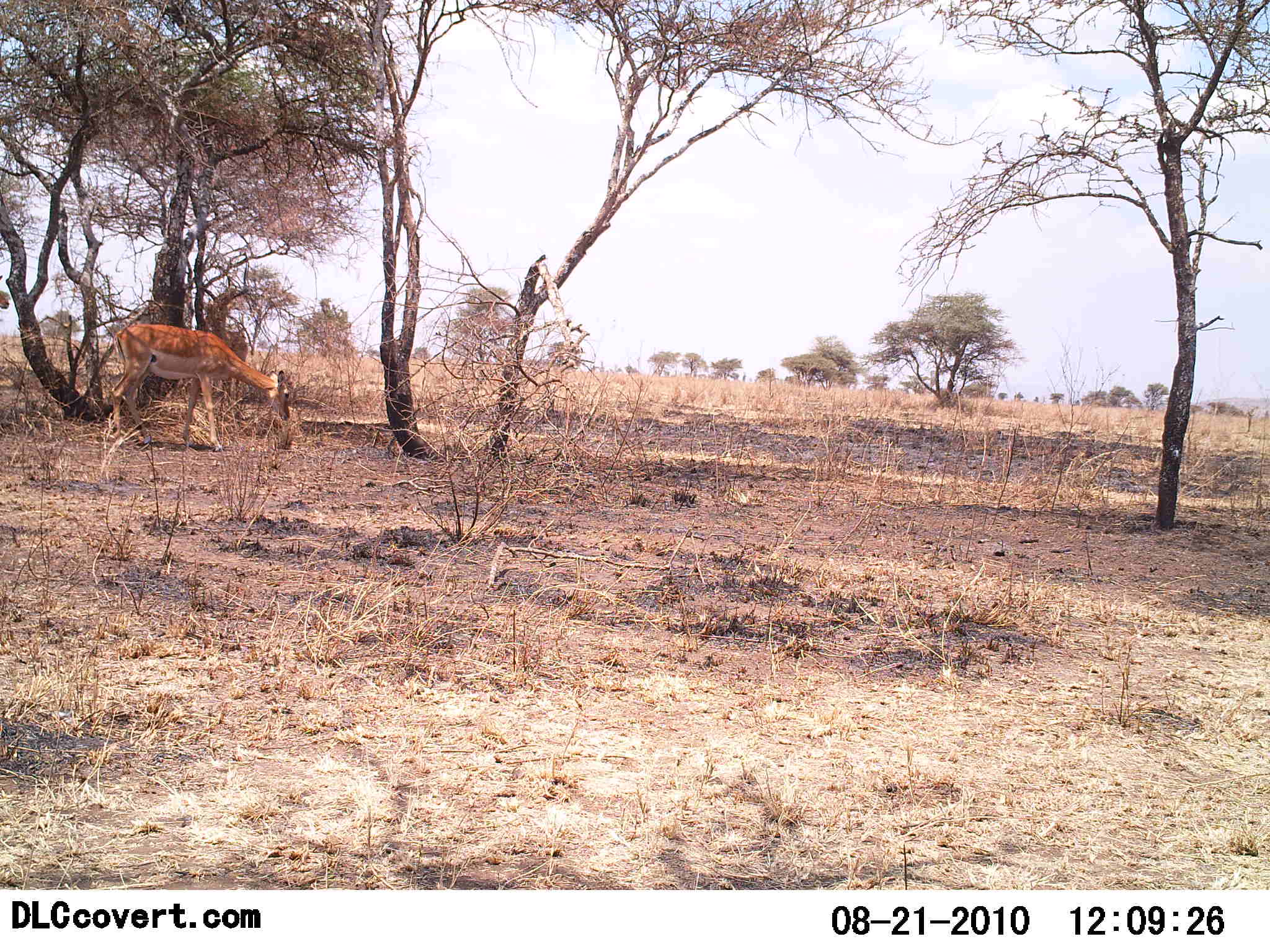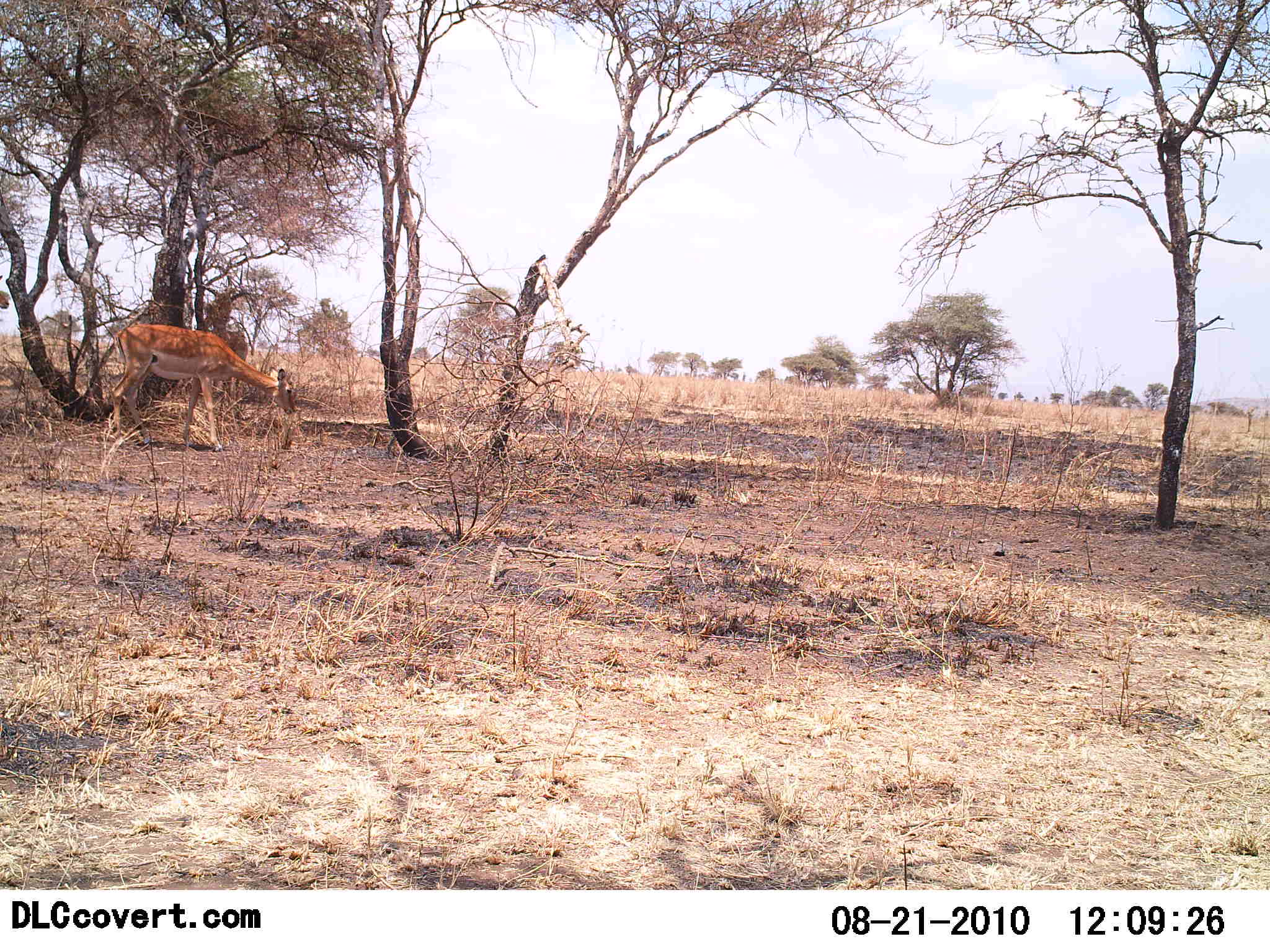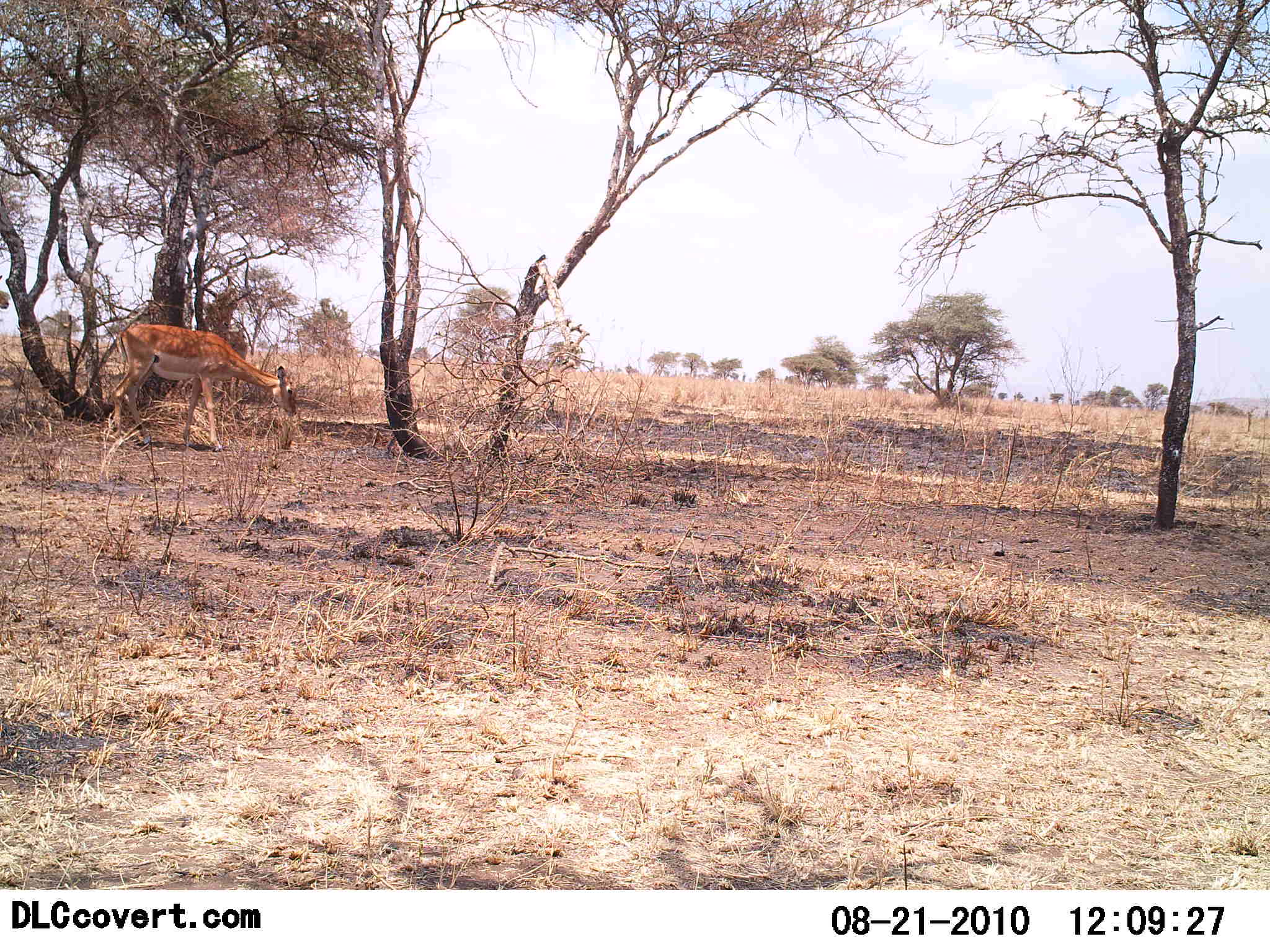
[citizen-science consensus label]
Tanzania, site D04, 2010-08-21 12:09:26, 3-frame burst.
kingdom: Animalia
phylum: Chordata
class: Mammalia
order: Artiodactyla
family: Bovidae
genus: Aepyceros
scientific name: Aepyceros melampus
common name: impala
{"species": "impala (Aepyceros melampus)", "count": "2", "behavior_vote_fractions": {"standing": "75%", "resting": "6%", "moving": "0%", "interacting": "0%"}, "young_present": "0%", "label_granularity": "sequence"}